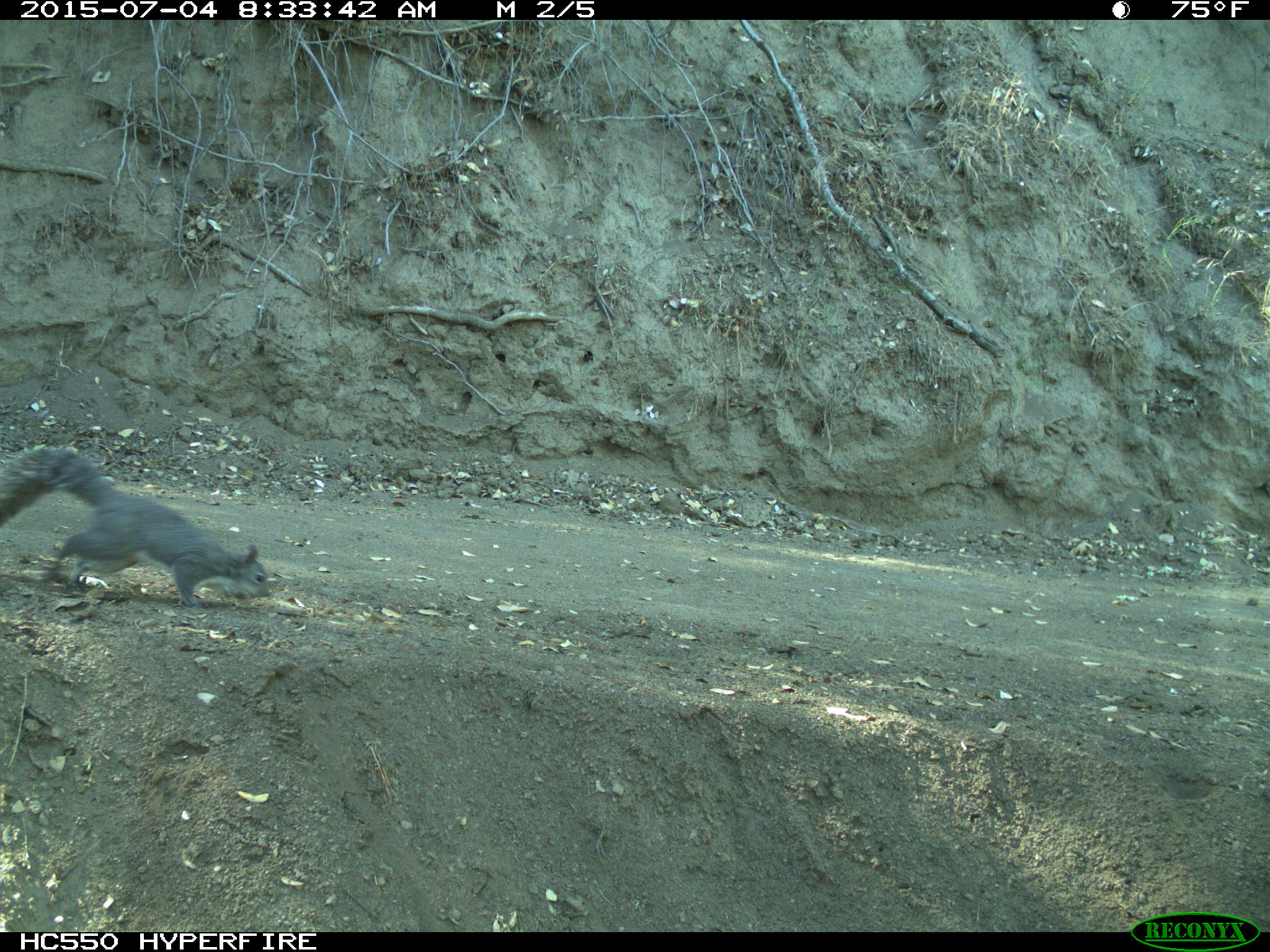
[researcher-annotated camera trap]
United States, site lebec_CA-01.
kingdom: Animalia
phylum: Chordata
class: Mammalia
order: Rodentia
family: Sciuridae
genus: Sciurus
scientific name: Sciurus carolinensis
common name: eastern gray squirrel